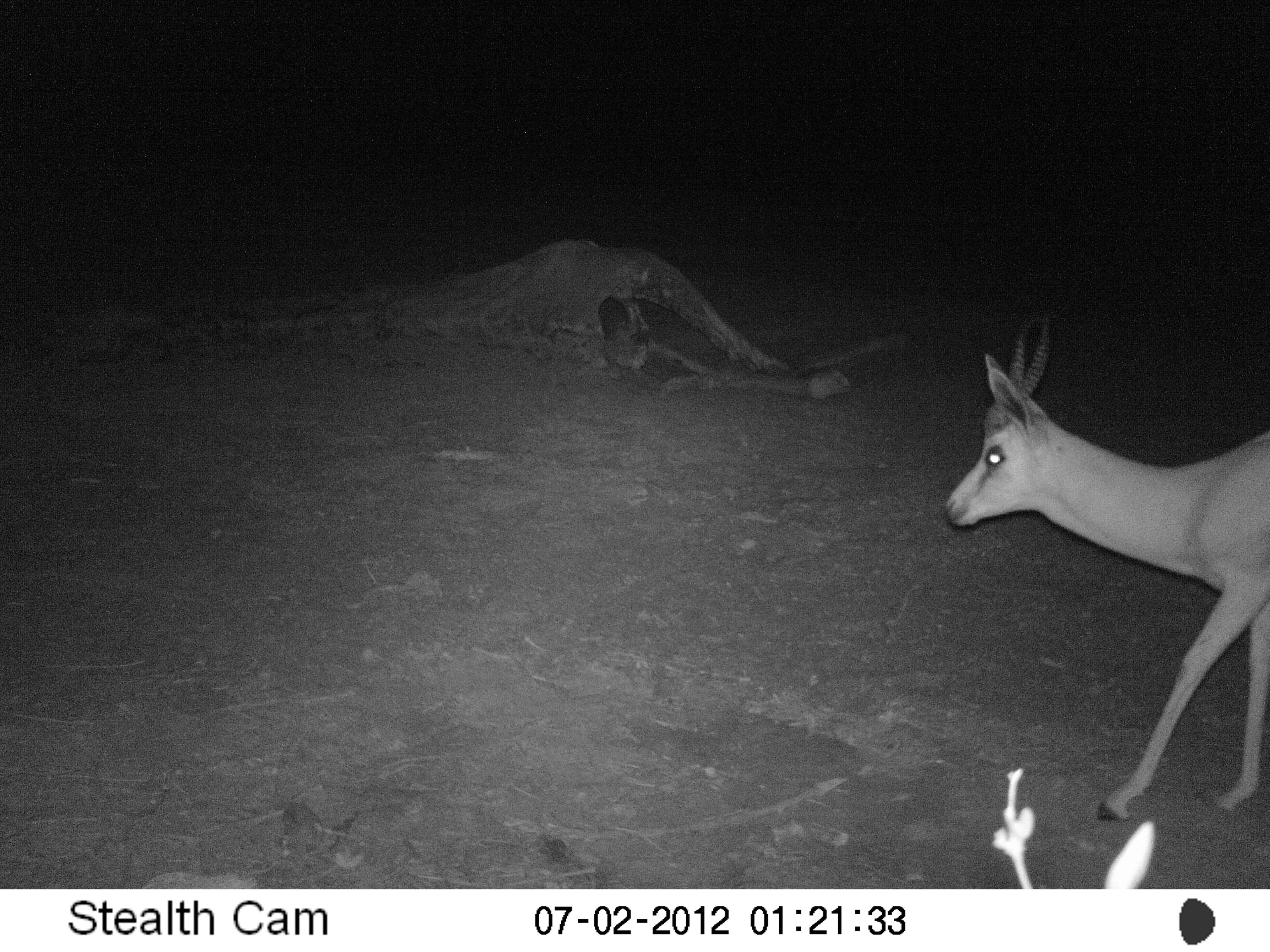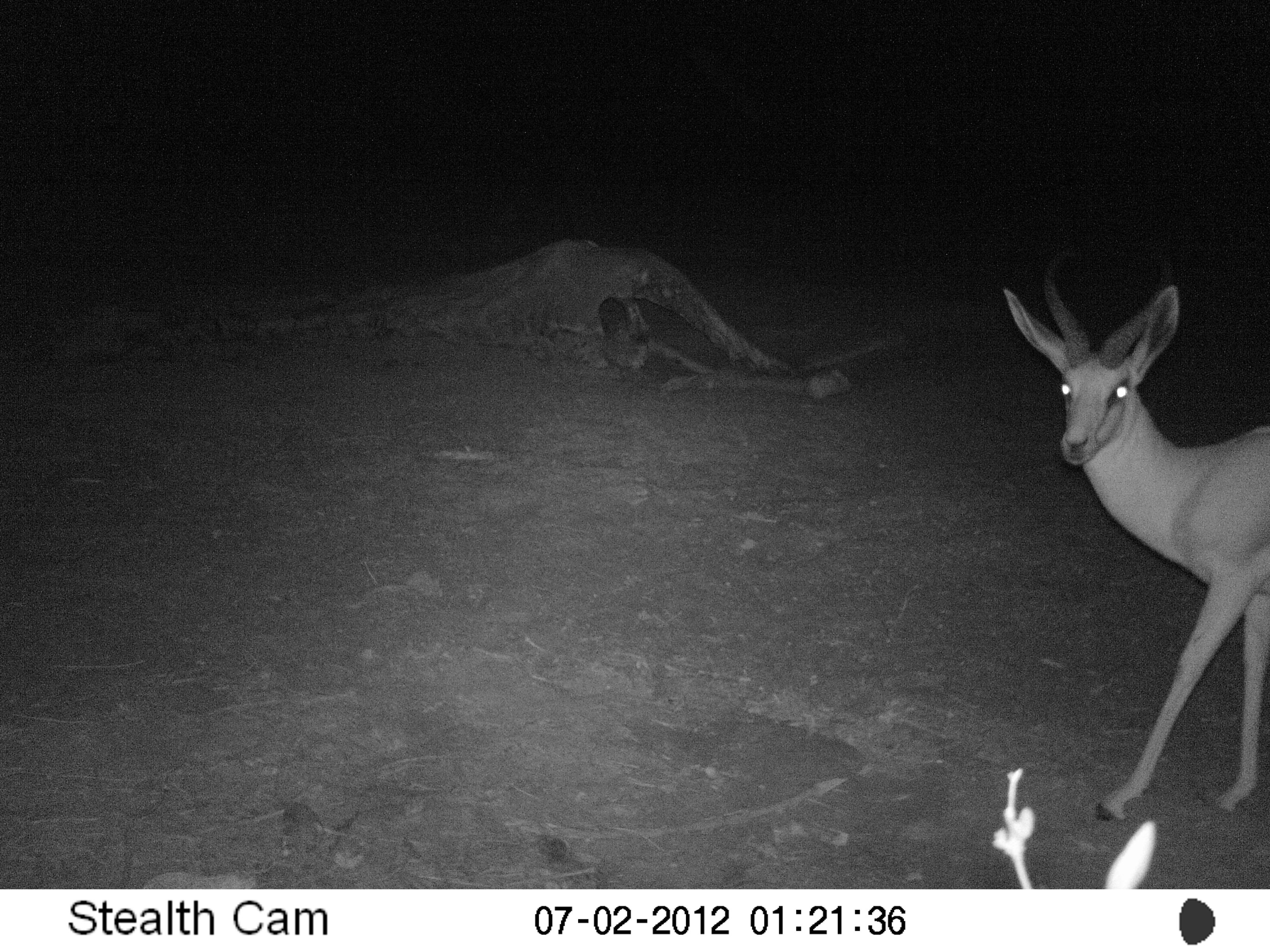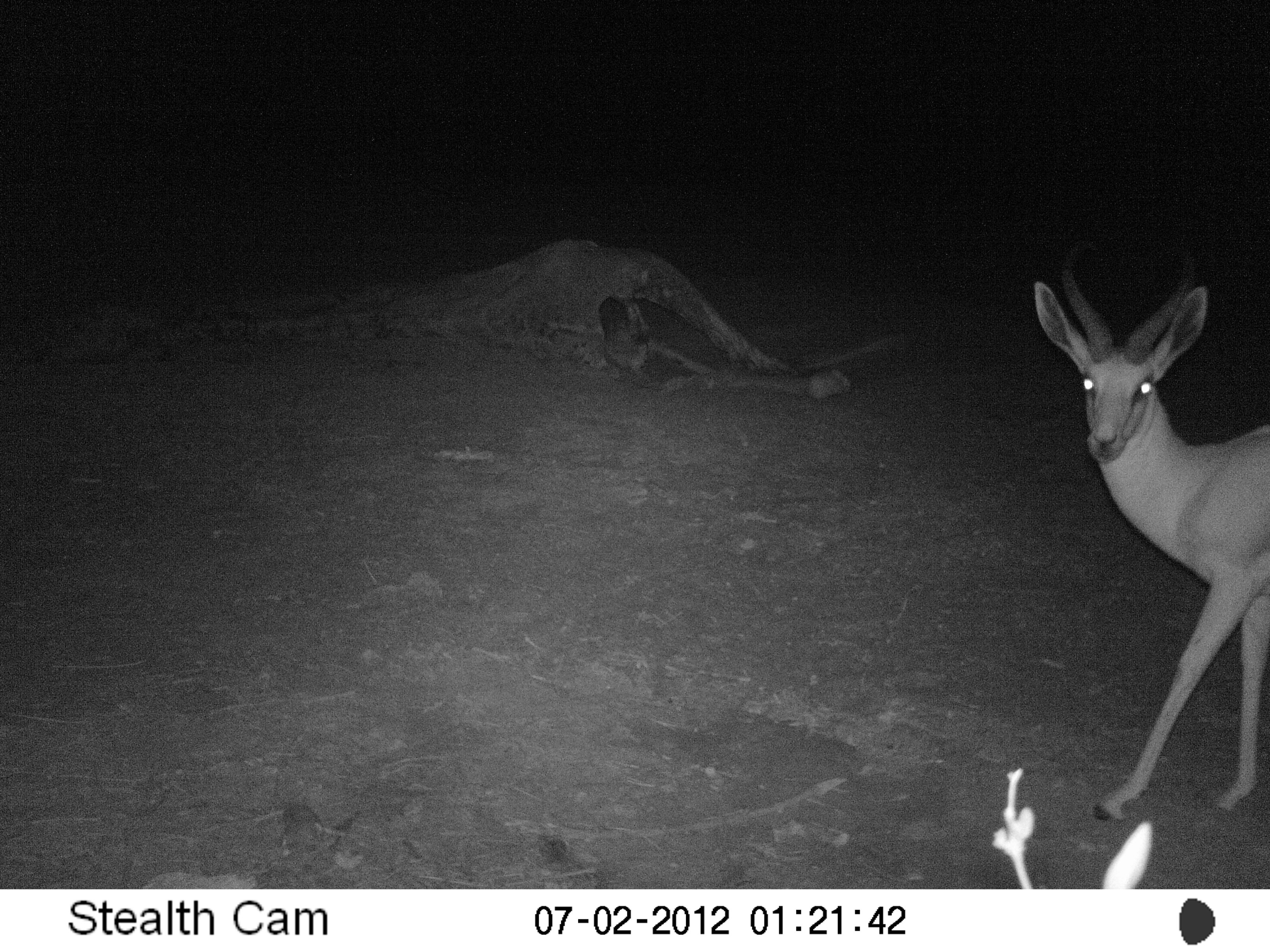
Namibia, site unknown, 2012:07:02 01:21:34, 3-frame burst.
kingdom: Animalia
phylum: Chordata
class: Mammalia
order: Artiodactyla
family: Bovidae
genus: Antidorcas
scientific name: Antidorcas marsupialis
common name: springbok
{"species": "Antidorcas marsupialis (springbok)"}